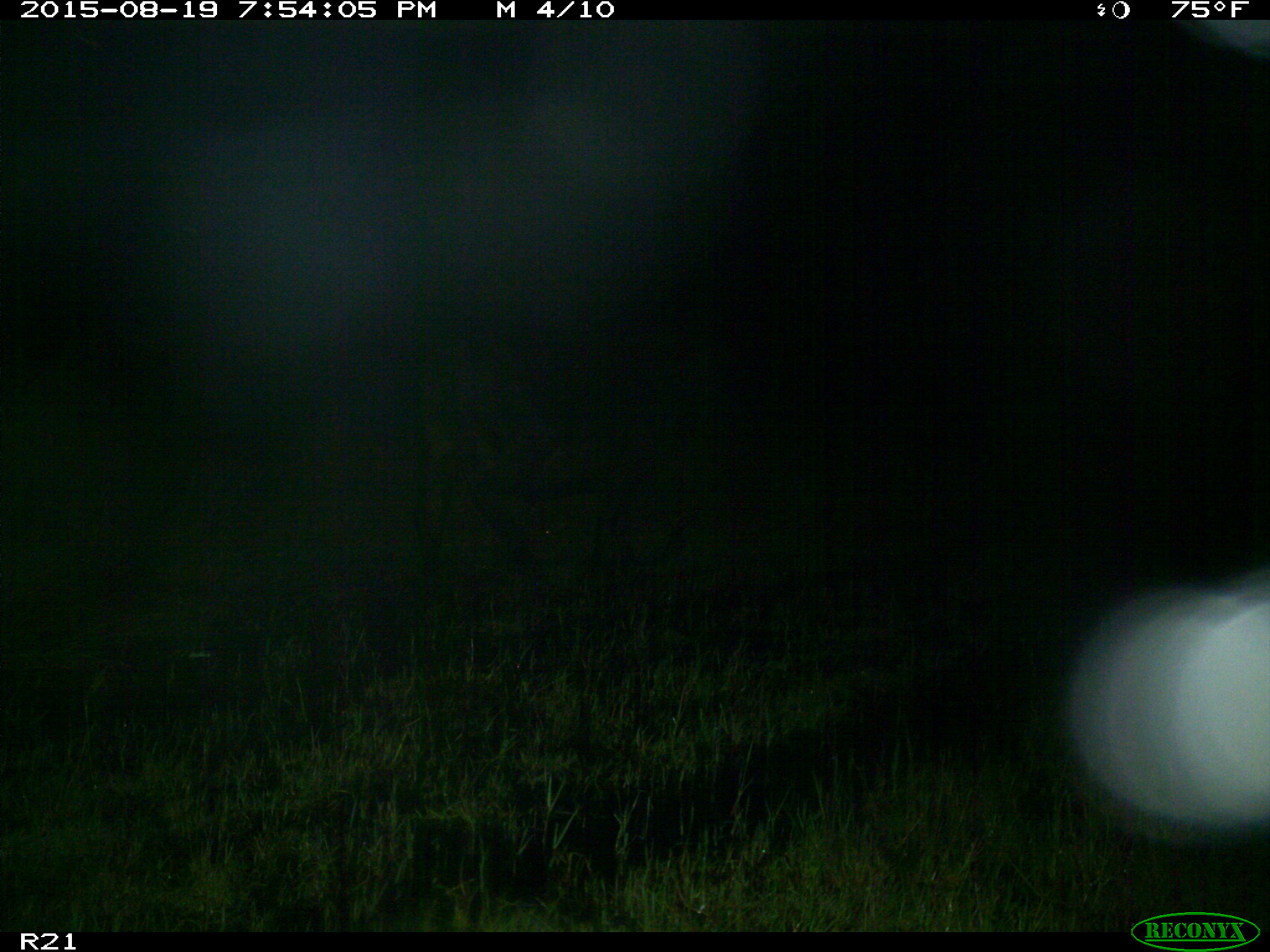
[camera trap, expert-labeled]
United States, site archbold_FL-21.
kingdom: Animalia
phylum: Chordata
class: Mammalia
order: Artiodactyla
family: Bovidae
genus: Bos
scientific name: Bos taurus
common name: domestic cow